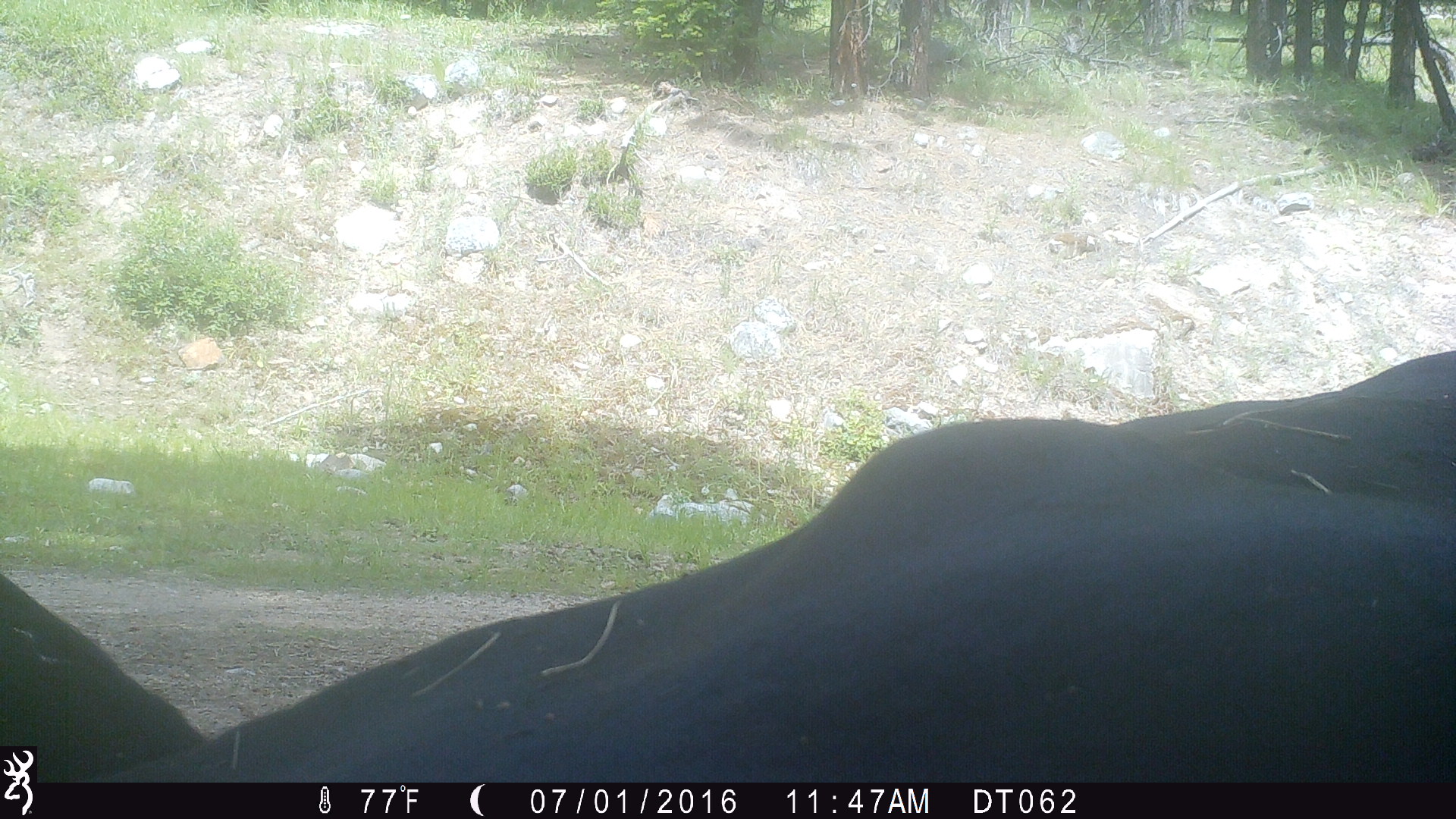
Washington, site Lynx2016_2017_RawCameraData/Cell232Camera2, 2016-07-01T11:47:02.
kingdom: Animalia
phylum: Chordata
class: Mammalia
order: Artiodactyla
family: Bovidae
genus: Bos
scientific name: Bos taurus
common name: domestic cattle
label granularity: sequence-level